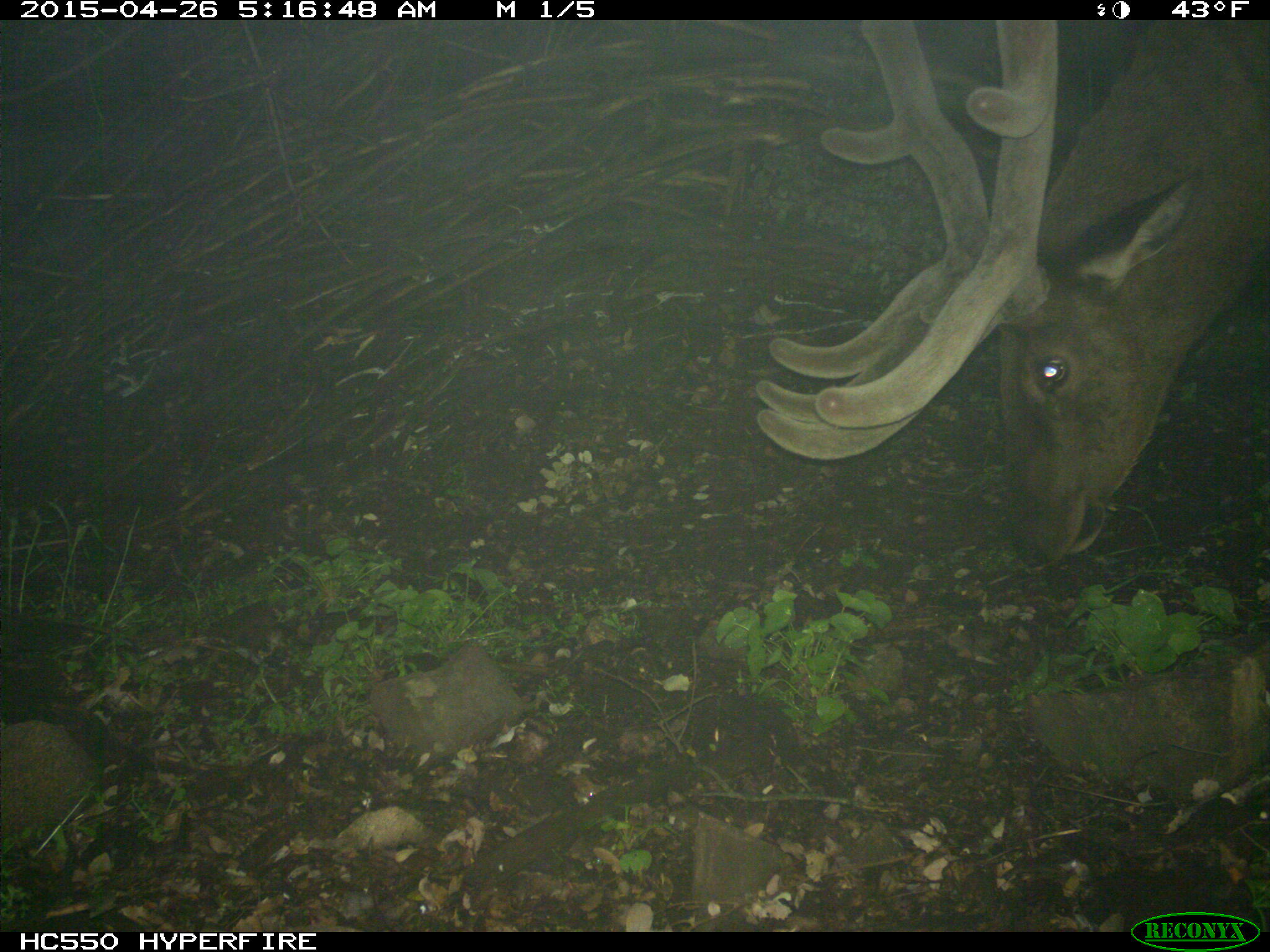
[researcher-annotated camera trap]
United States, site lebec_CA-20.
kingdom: Animalia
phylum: Chordata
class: Mammalia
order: Artiodactyla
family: Cervidae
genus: Cervus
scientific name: Cervus canadensis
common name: elk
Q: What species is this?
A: Cervus canadensis (elk).